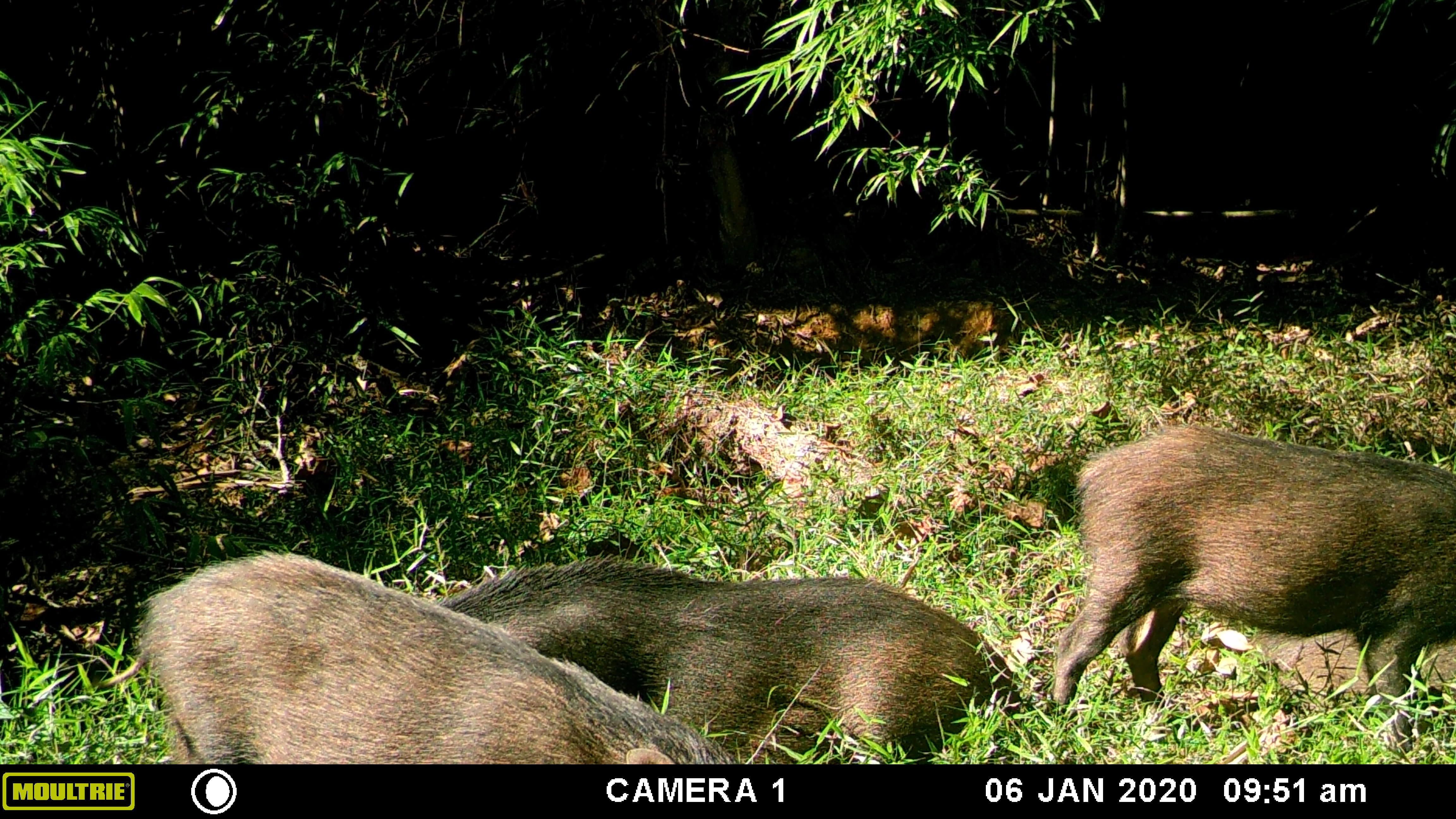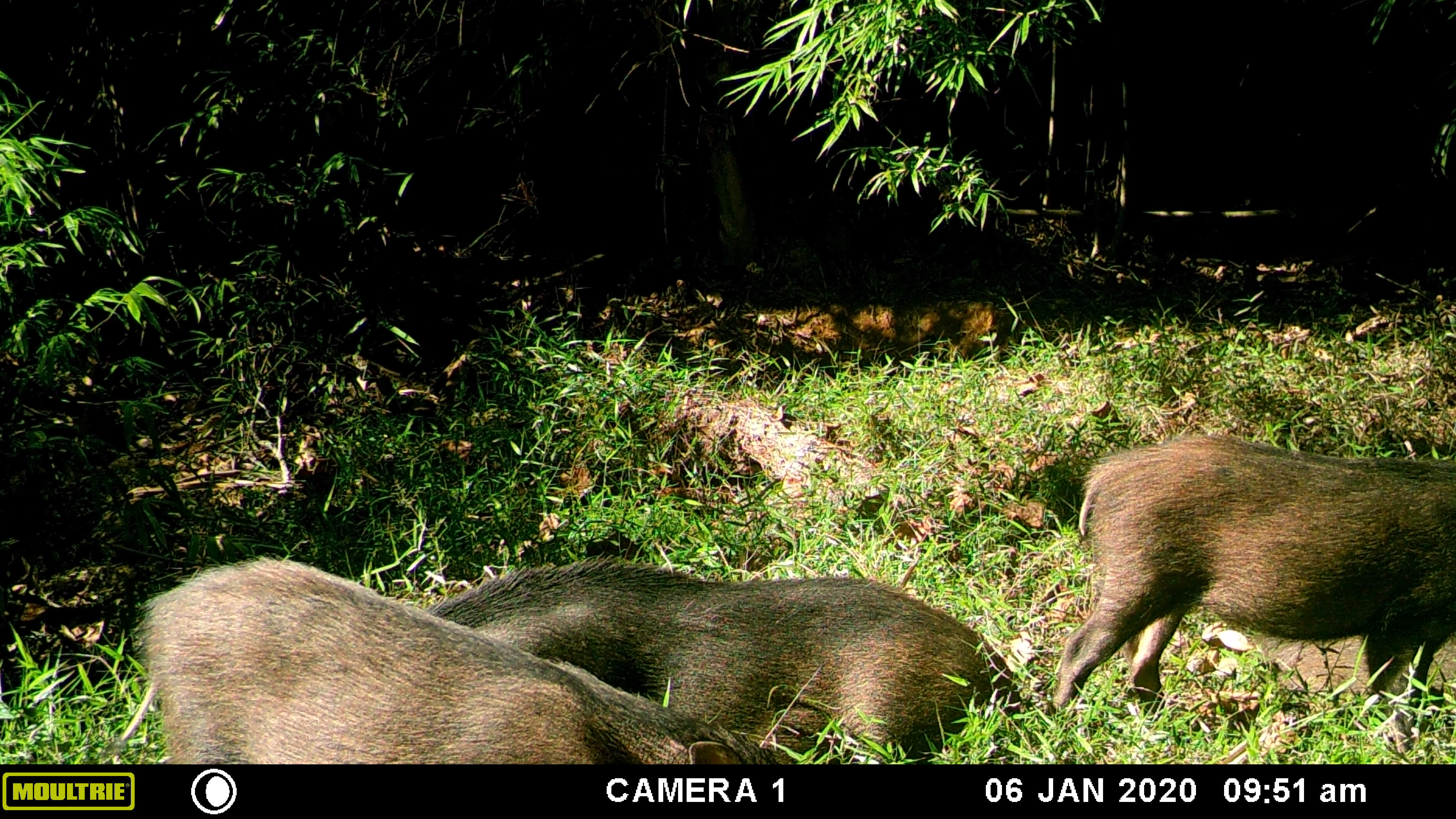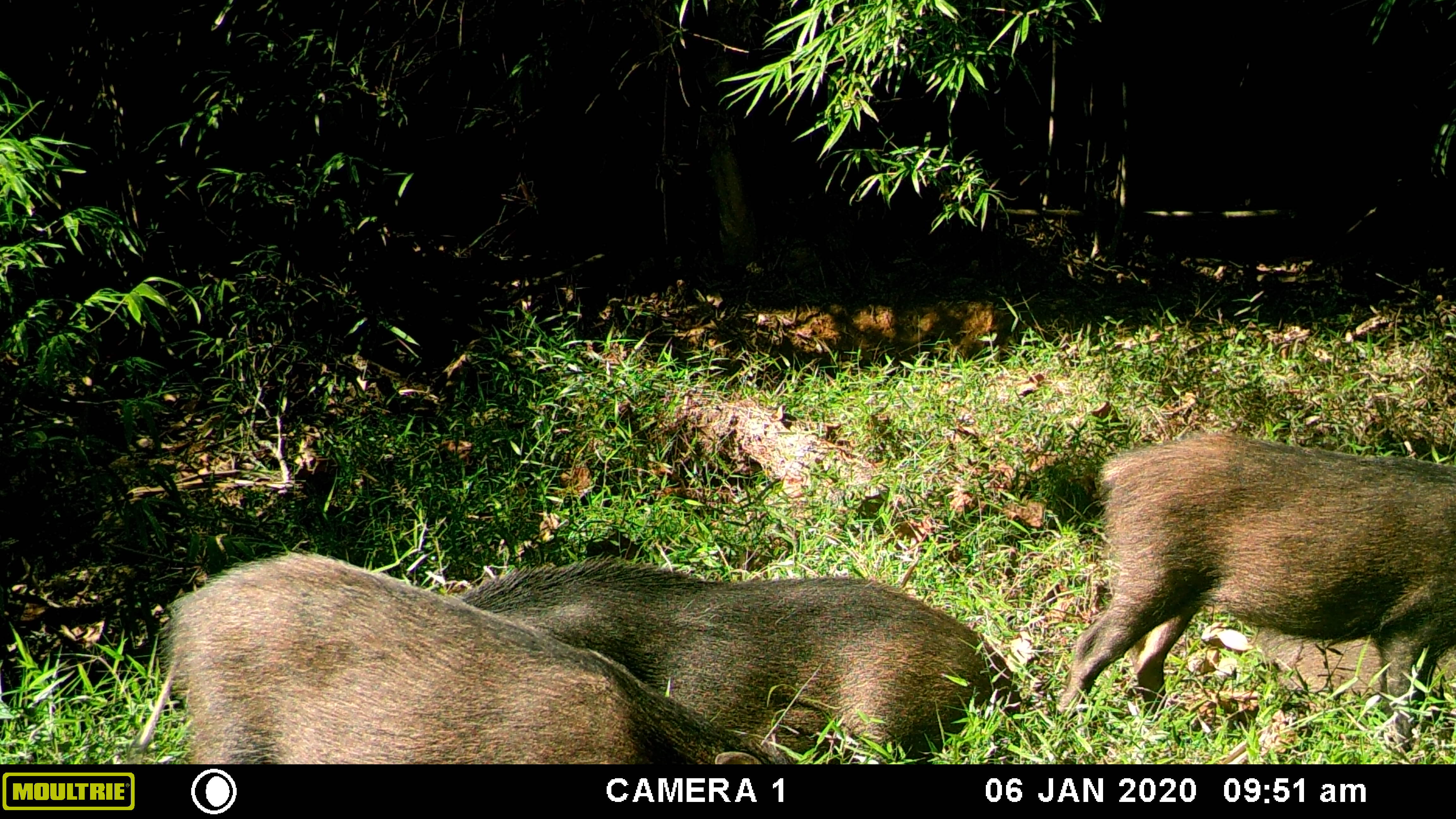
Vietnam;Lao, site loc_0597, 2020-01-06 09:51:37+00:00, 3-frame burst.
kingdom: Animalia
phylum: Chordata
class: Mammalia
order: Artiodactyla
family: Suidae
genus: Sus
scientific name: Sus scrofa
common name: eurasian wild pig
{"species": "eurasian wild pig (Sus scrofa)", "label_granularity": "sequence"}